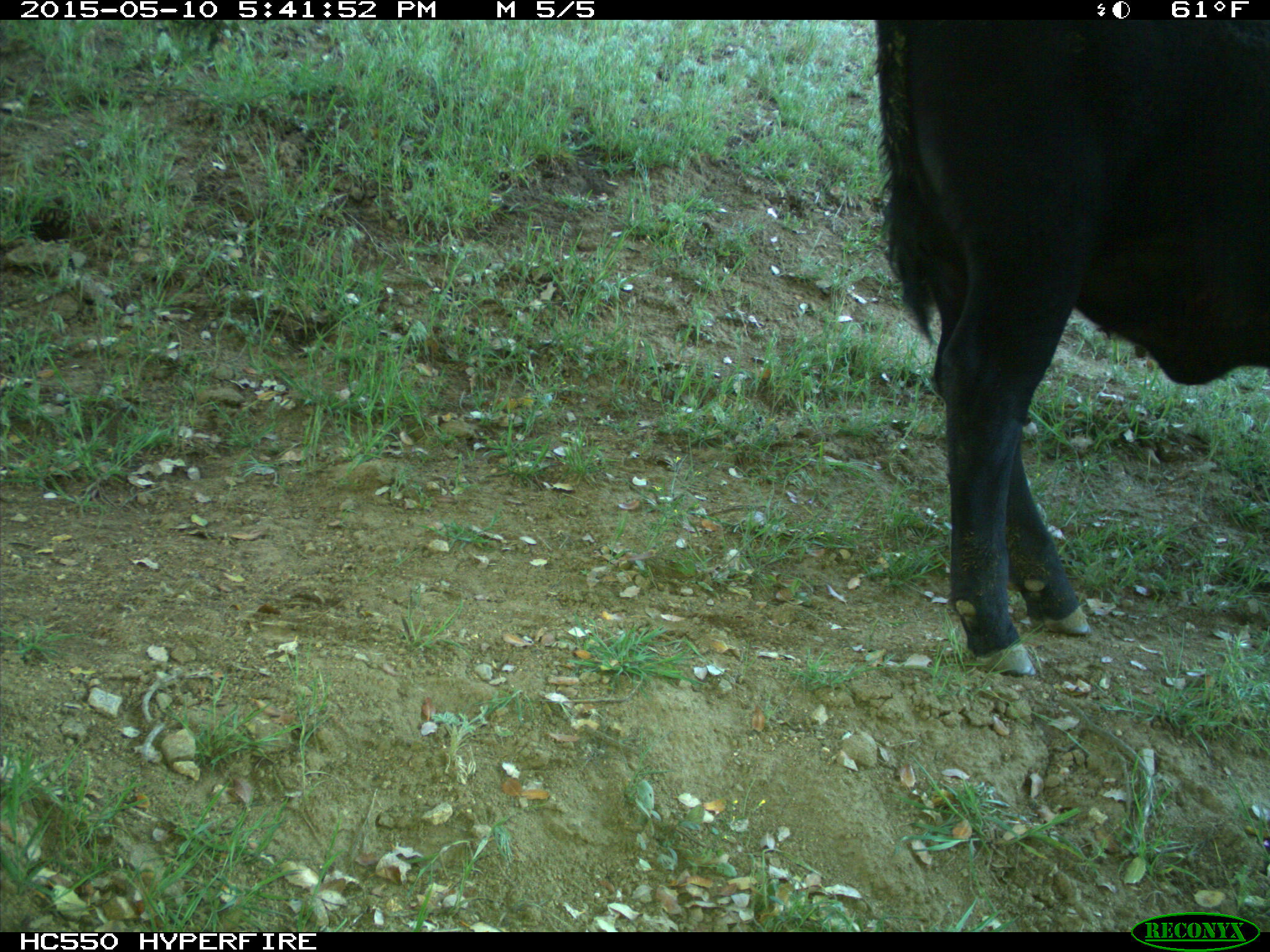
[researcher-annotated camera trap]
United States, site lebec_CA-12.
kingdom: Animalia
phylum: Chordata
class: Mammalia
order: Artiodactyla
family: Bovidae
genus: Bos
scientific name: Bos taurus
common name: domestic cow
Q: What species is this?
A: Bos taurus (domestic cow).